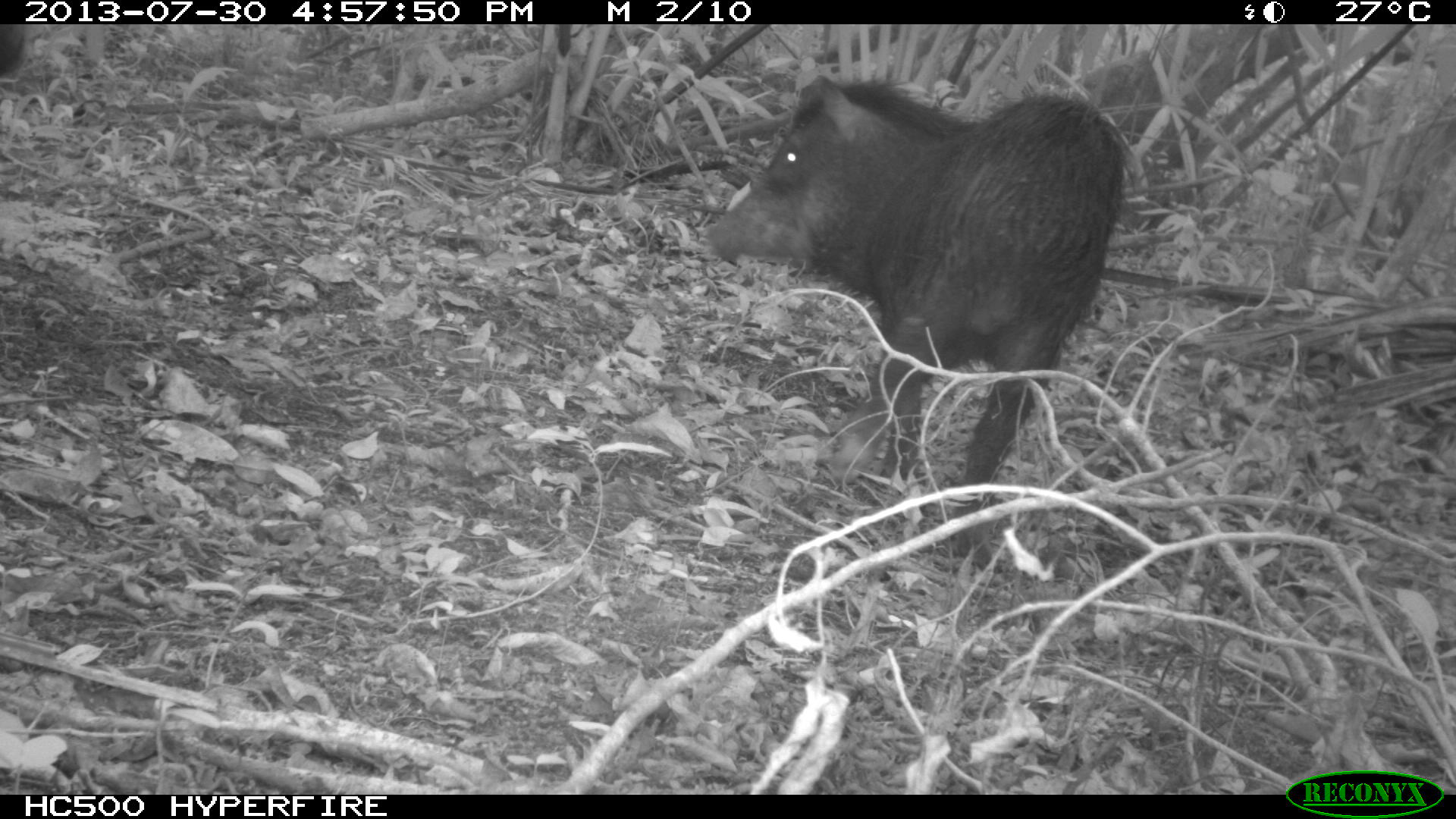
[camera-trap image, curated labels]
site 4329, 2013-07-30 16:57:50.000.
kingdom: Animalia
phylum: Chordata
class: Mammalia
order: Artiodactyla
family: Tayassuidae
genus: Tayassu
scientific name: Tayassu pecari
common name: white-lipped peccary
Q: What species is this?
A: Tayassu pecari (white-lipped peccary).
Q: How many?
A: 2.